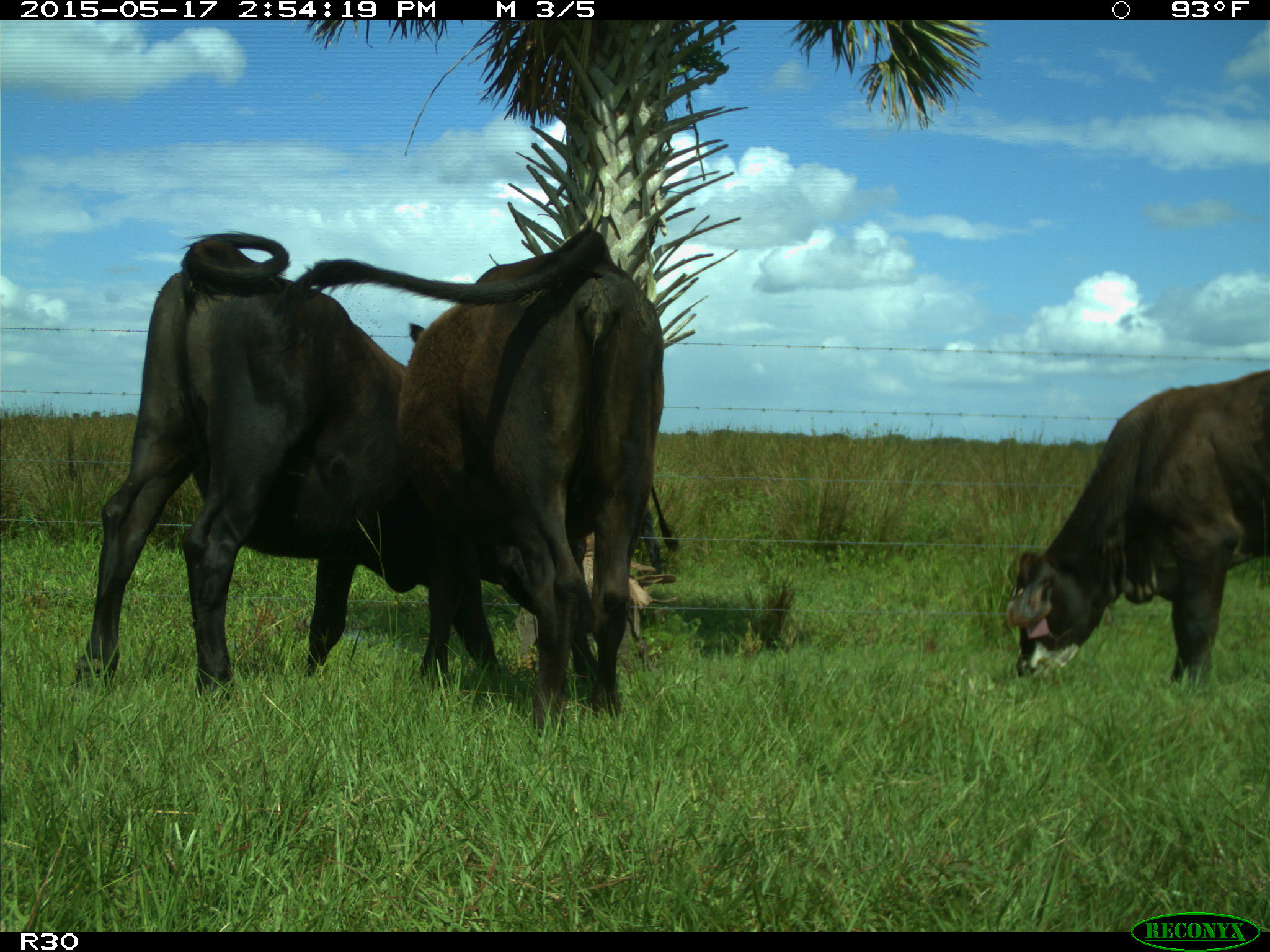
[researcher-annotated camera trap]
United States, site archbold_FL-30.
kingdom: Animalia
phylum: Chordata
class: Mammalia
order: Artiodactyla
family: Bovidae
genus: Bos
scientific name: Bos taurus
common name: domestic cow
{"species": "Bos taurus (domestic cow)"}